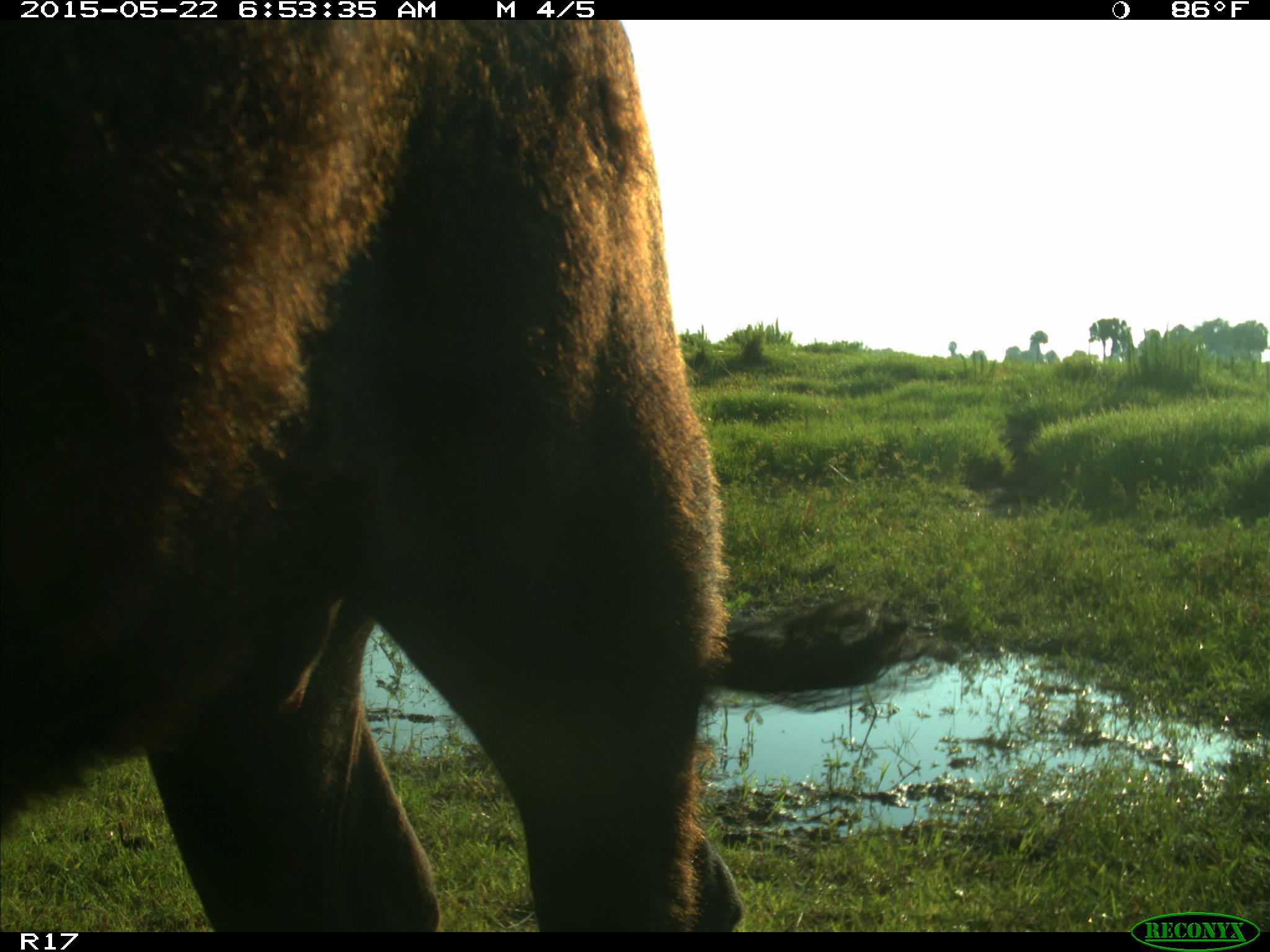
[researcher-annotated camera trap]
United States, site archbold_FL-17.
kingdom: Animalia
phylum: Chordata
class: Mammalia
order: Artiodactyla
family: Bovidae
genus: Bos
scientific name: Bos taurus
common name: domestic cow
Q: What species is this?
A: Bos taurus (domestic cow).